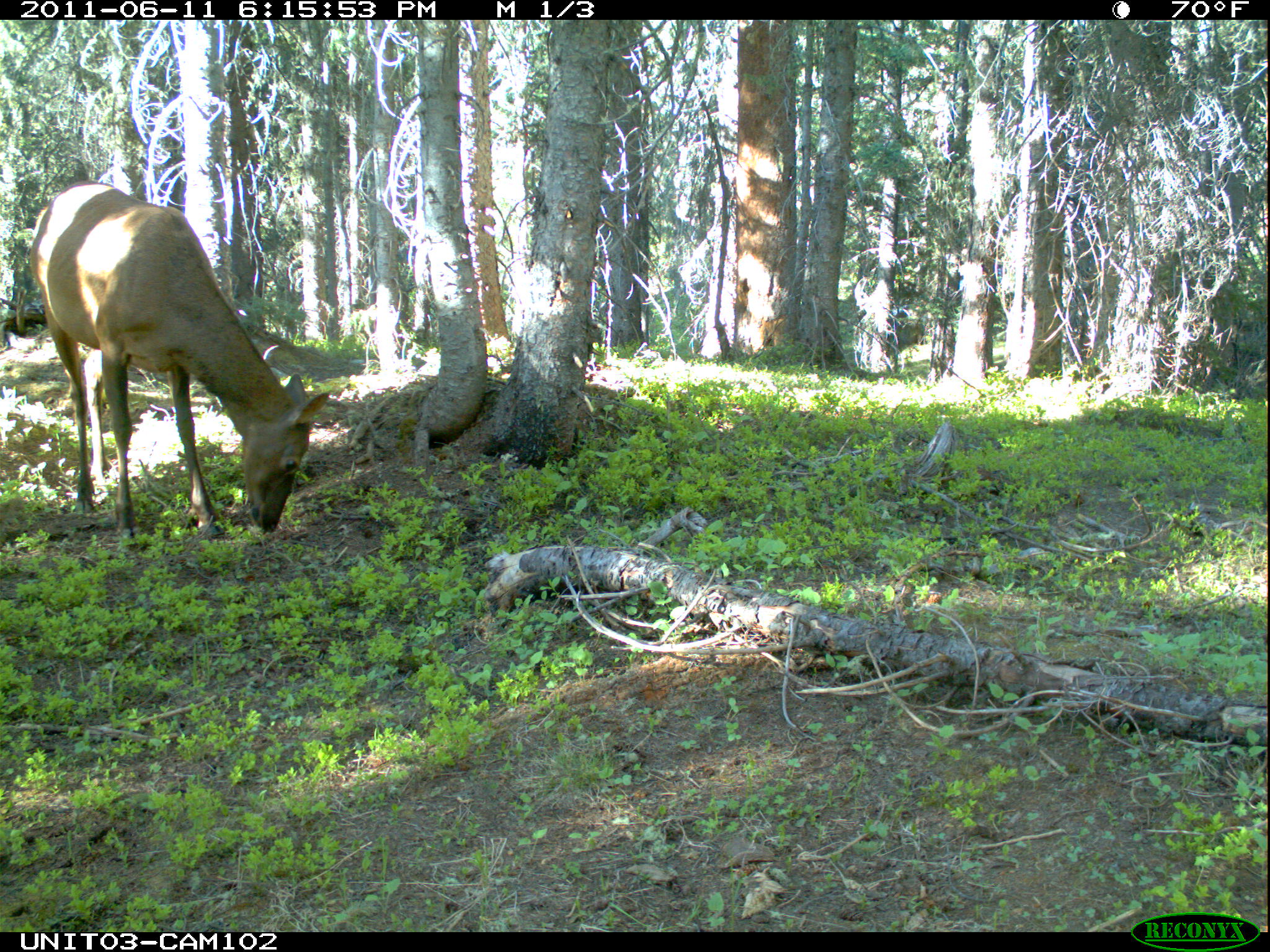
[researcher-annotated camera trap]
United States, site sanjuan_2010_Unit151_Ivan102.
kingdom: Animalia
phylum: Chordata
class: Mammalia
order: Artiodactyla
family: Cervidae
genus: Cervus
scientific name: Cervus elaphus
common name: red deer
Cervus elaphus (red deer).